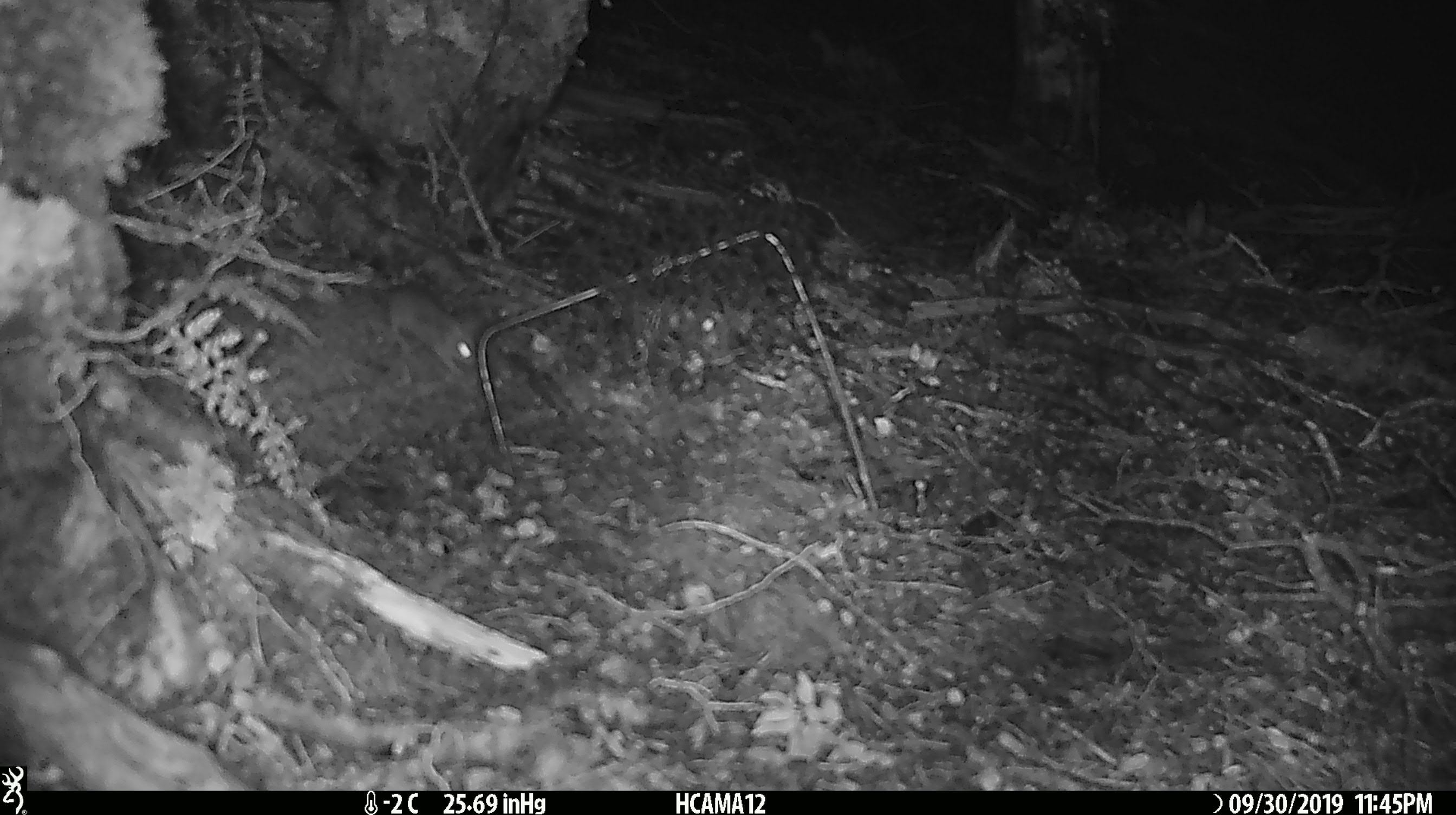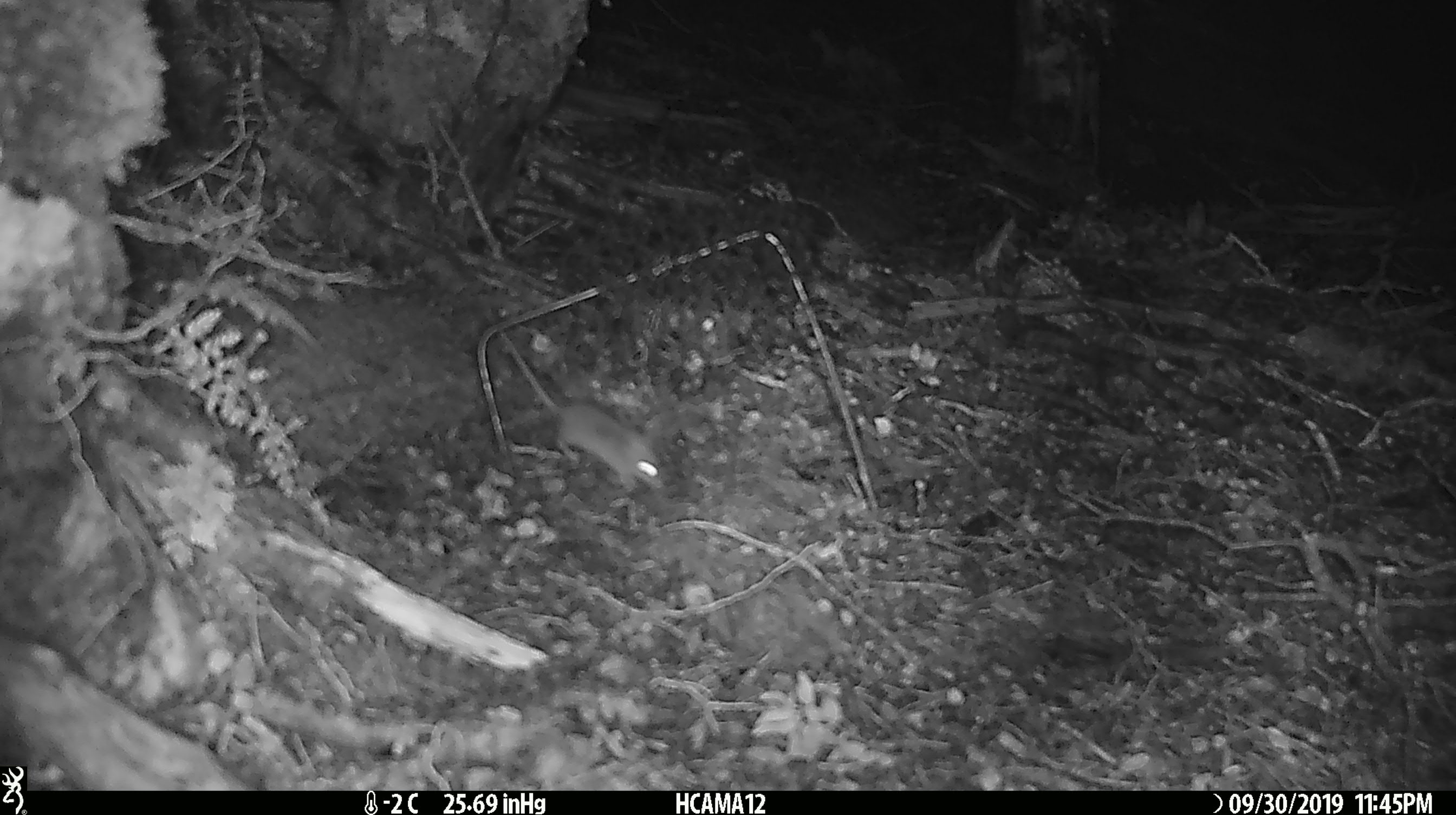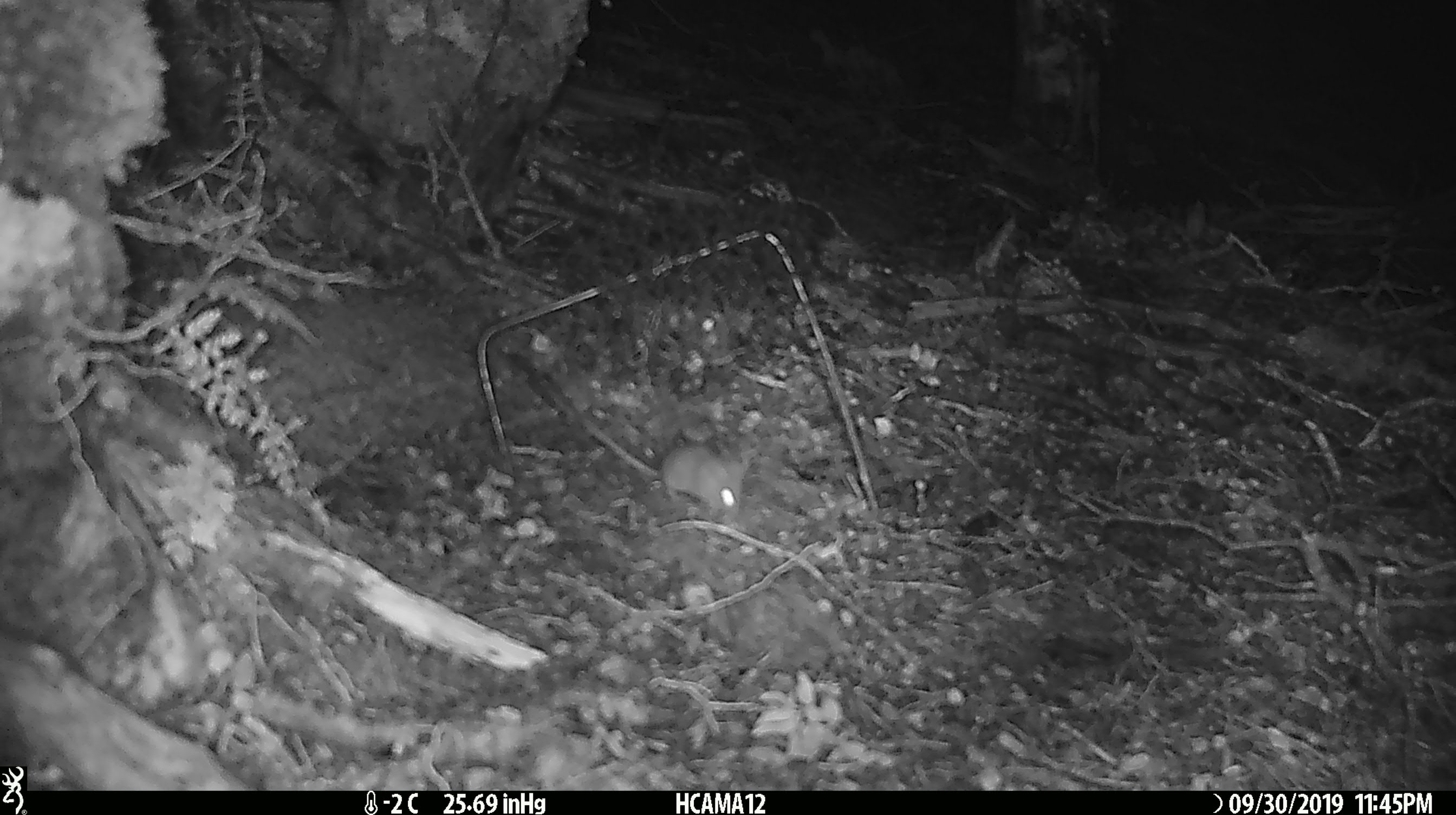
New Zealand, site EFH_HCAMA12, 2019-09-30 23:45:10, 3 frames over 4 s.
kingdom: Animalia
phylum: Chordata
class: Mammalia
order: Rodentia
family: Muridae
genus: Mus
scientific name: Mus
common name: mouse